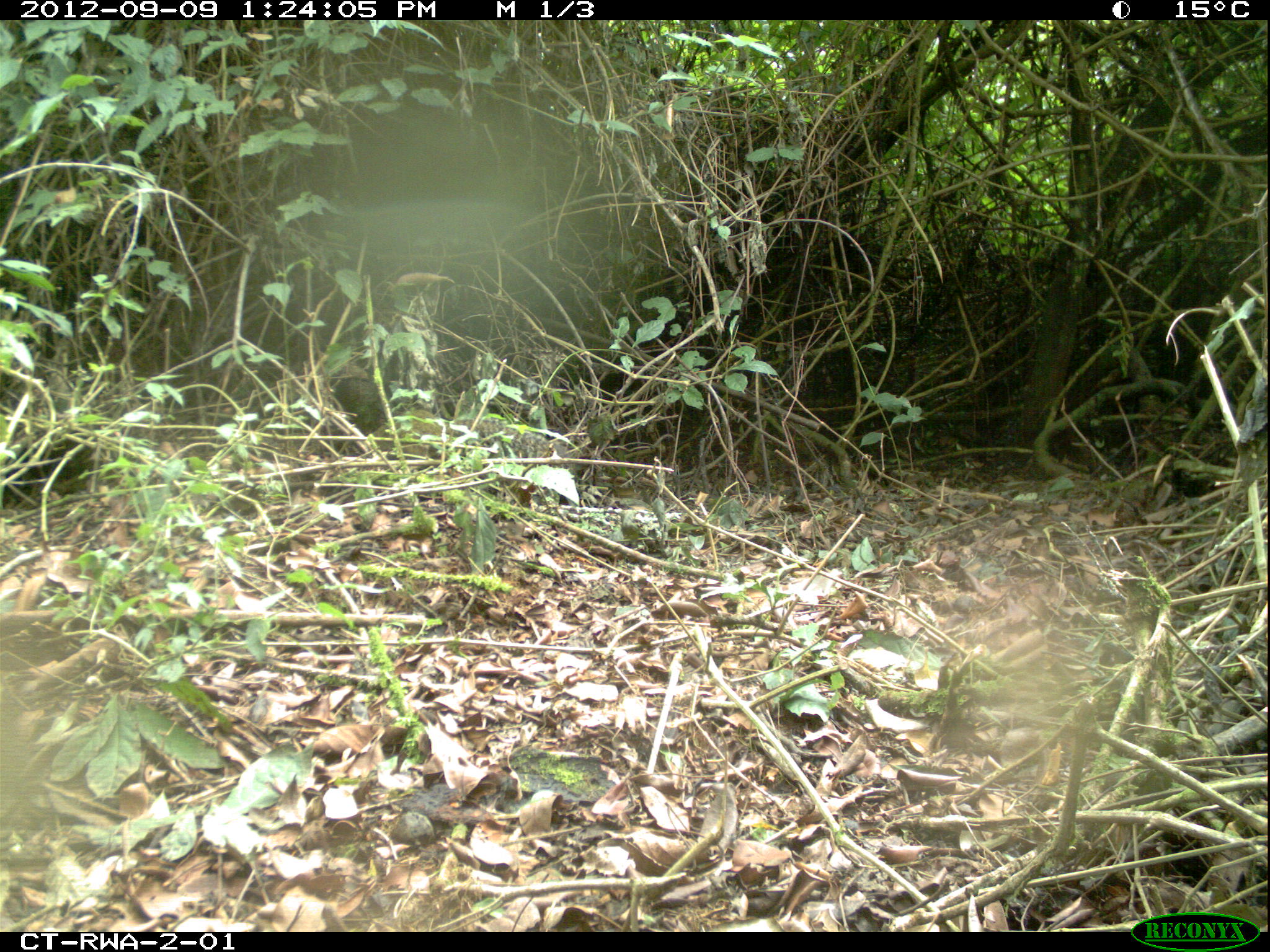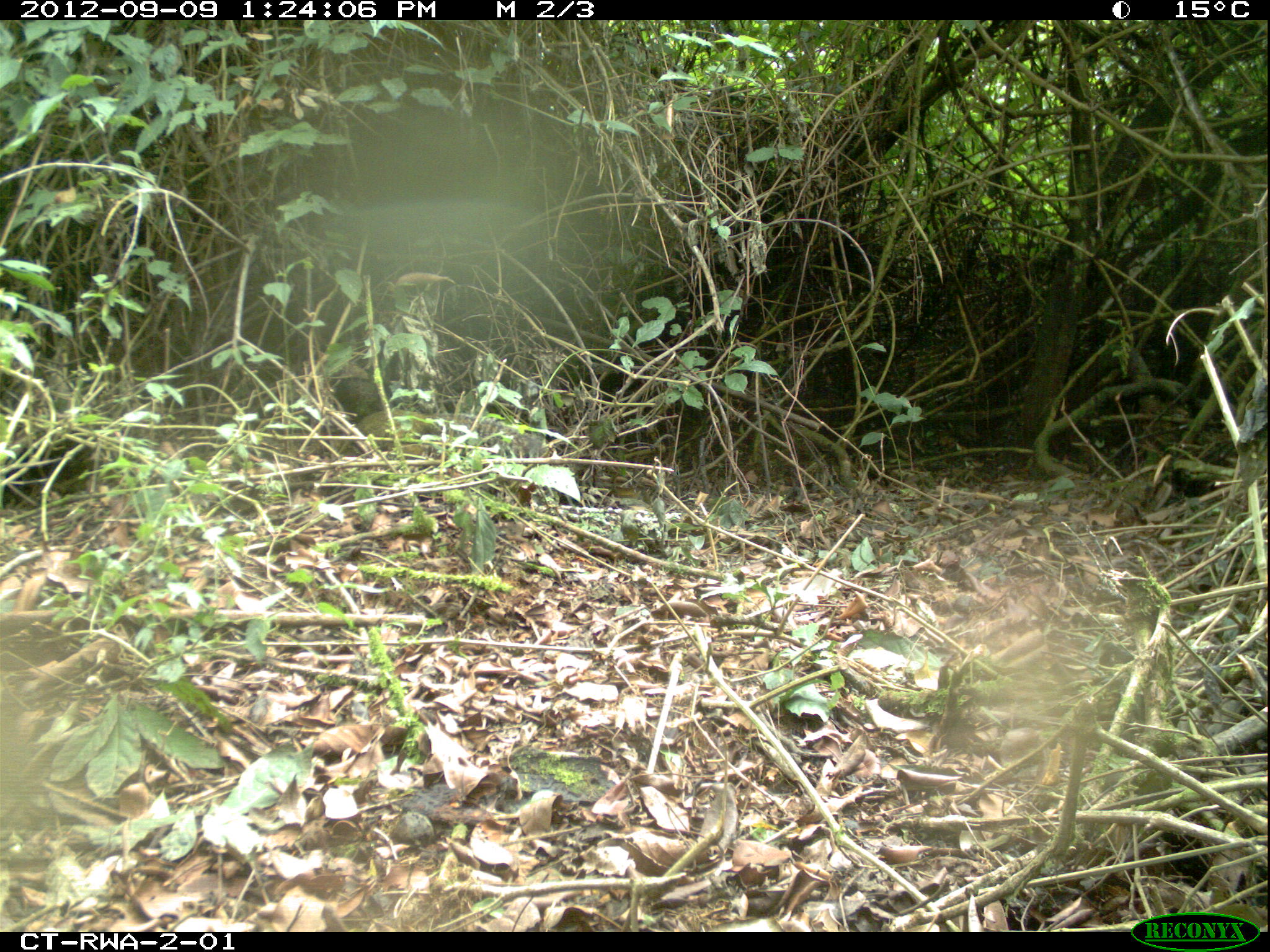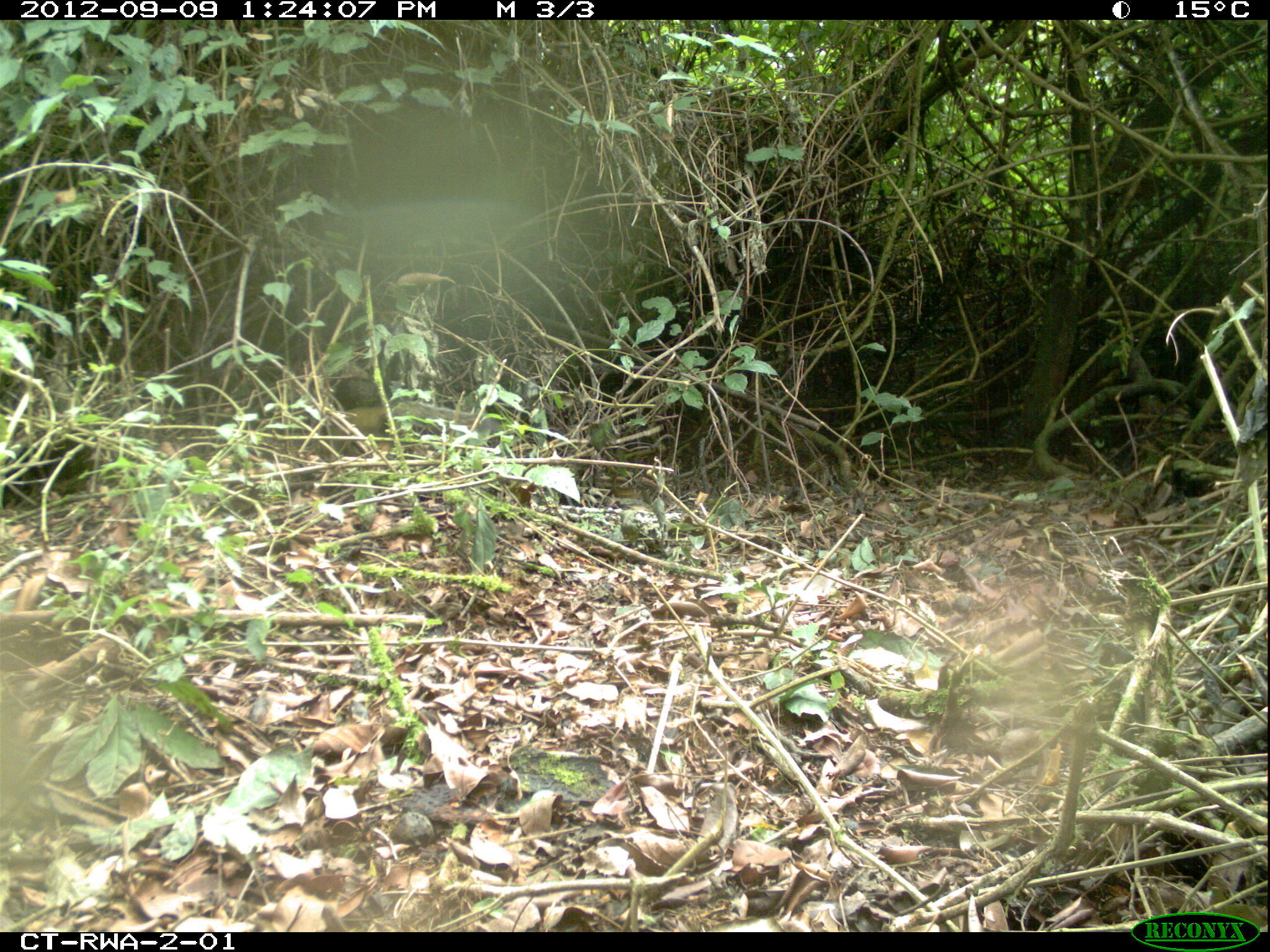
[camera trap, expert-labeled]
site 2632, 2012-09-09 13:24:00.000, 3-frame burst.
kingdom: Animalia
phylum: Chordata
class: Mammalia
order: Rodentia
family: Sciuridae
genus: Protoxerus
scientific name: Protoxerus stangeri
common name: forest giant squirrel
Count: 1.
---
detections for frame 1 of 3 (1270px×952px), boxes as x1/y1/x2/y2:
protoxerus stangeri: 368/409/580/475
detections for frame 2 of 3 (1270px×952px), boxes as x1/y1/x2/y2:
protoxerus stangeri: 328/364/545/473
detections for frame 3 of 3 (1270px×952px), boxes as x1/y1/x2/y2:
protoxerus stangeri: 310/400/503/454